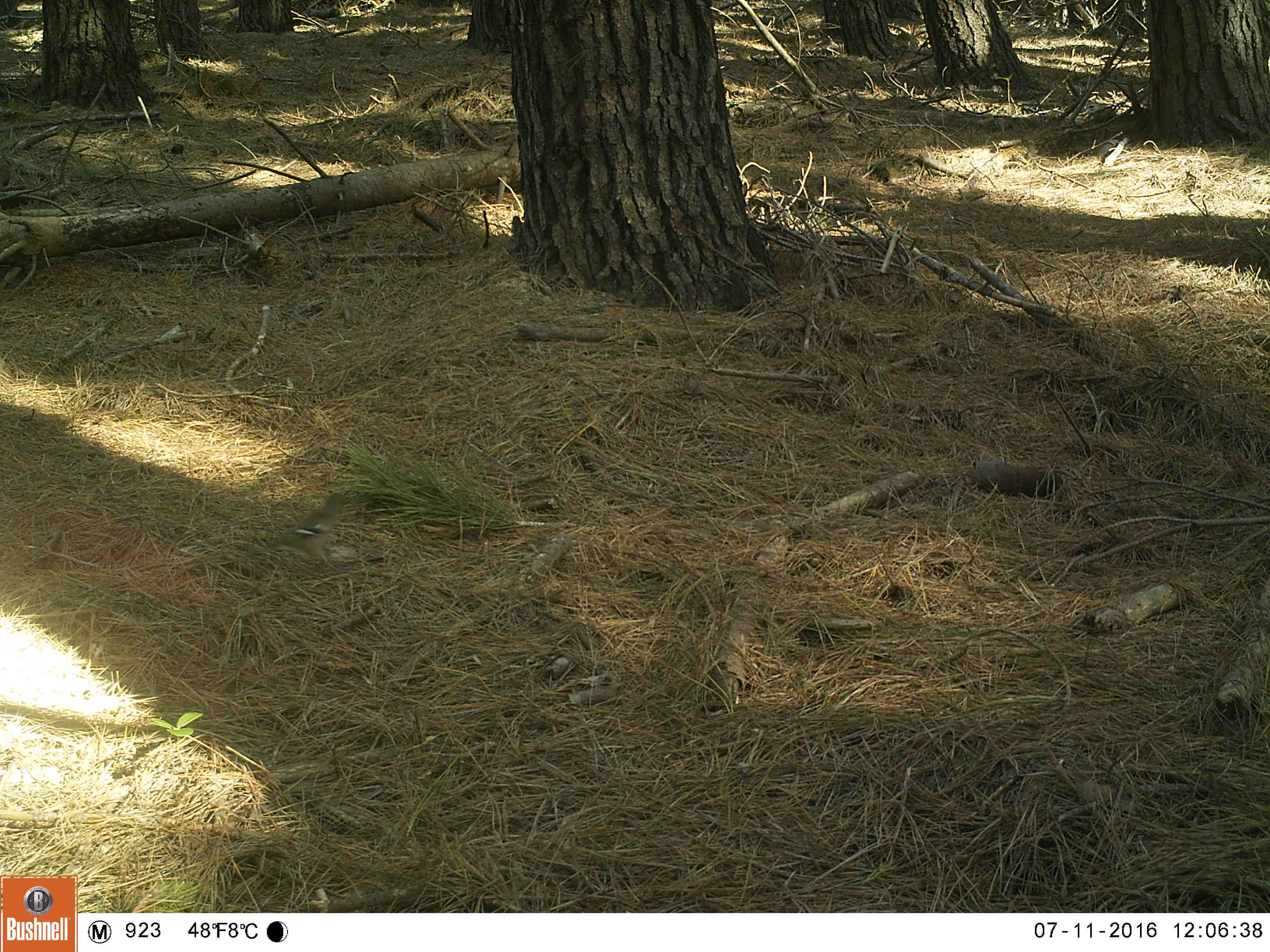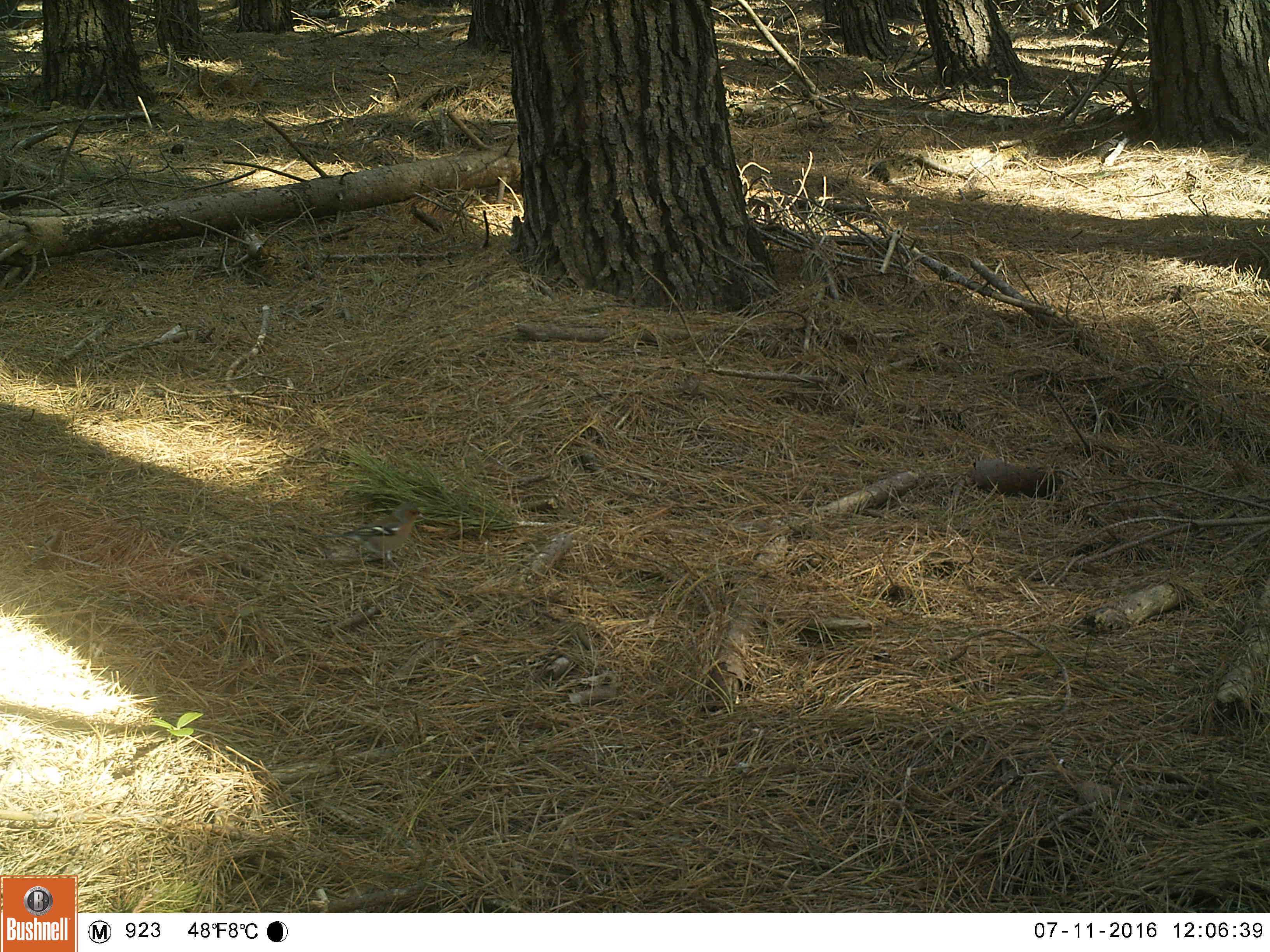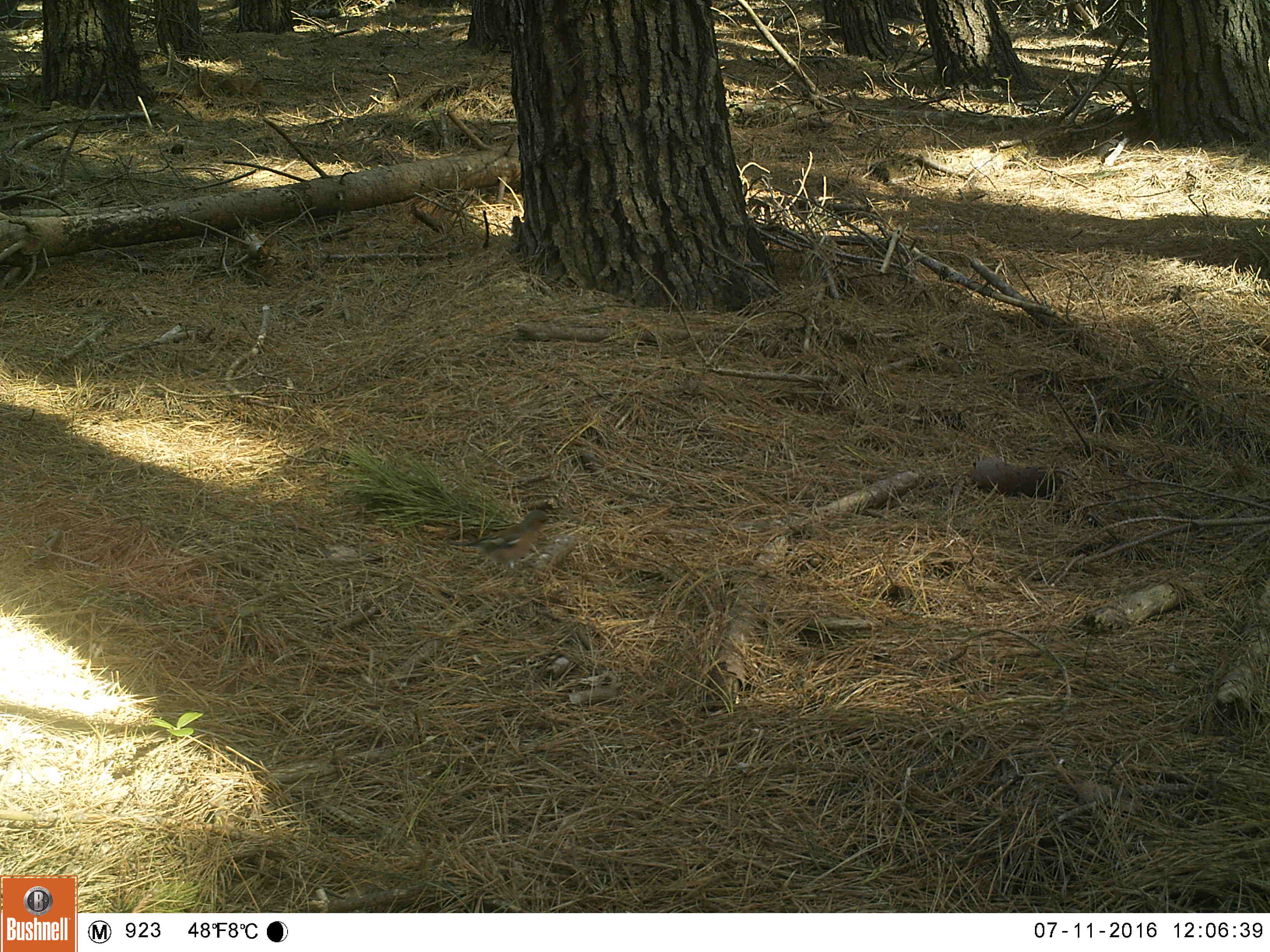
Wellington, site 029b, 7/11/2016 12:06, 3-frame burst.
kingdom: Animalia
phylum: Chordata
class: Aves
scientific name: Aves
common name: bird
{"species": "bird (Aves)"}